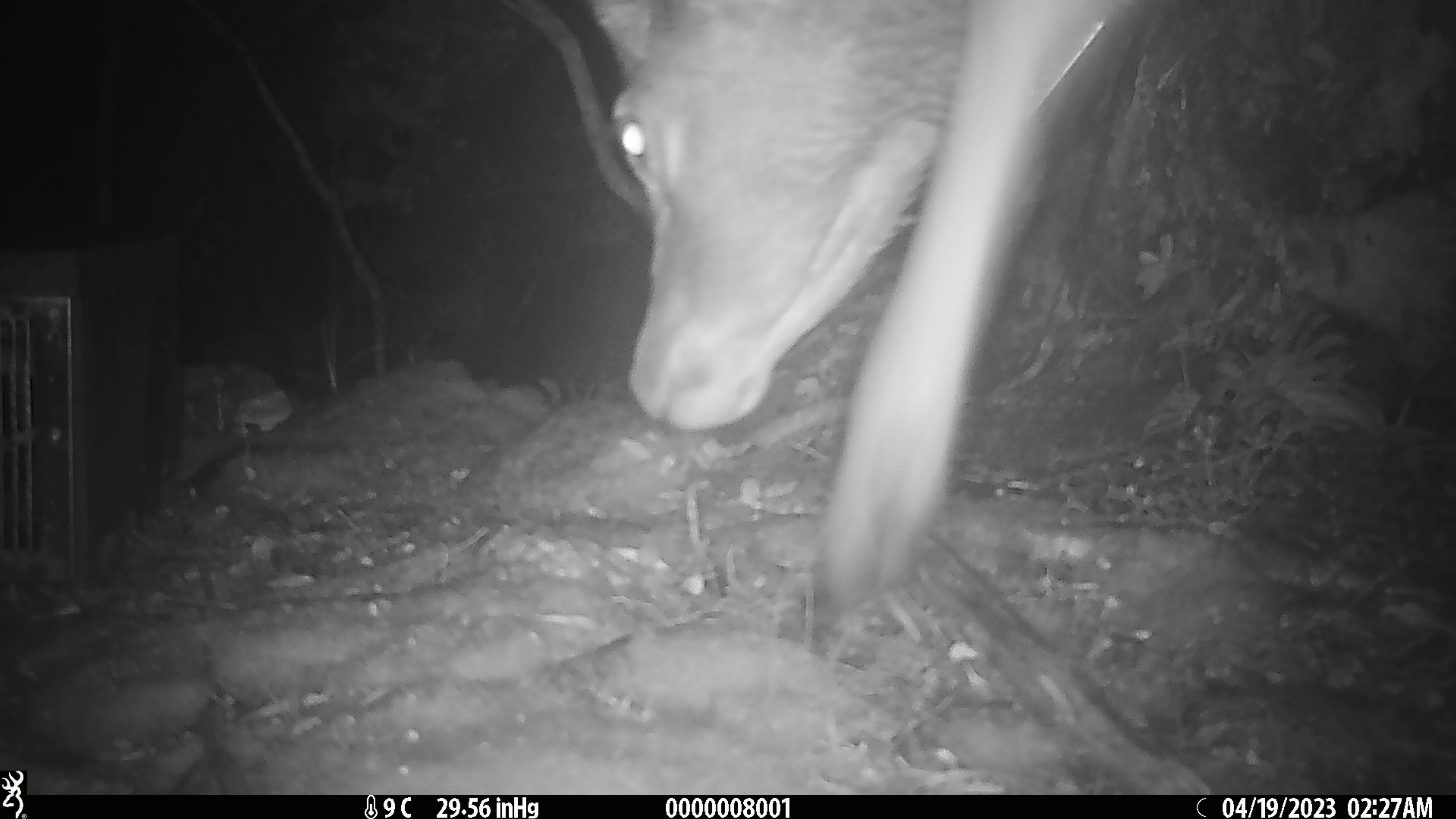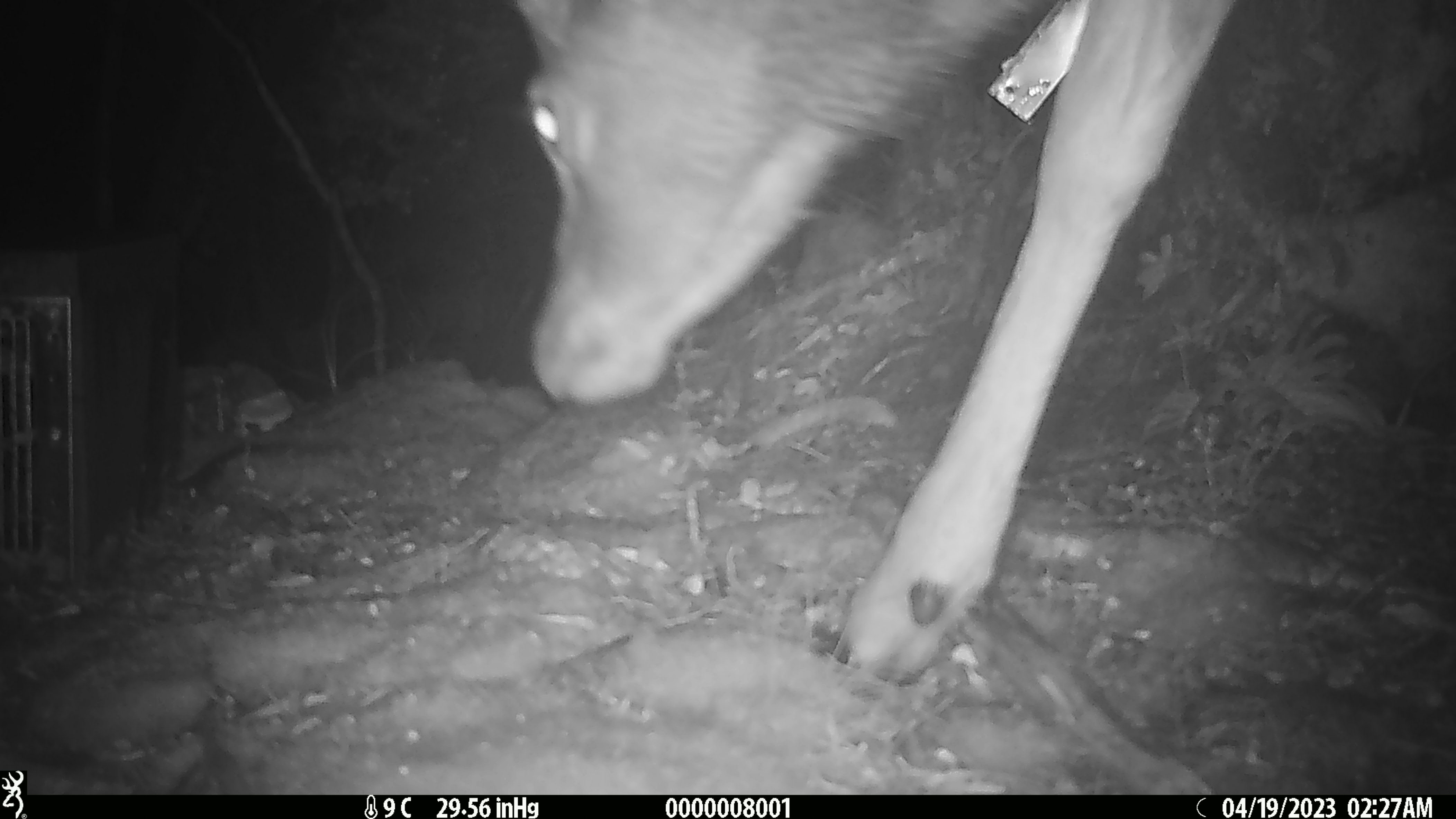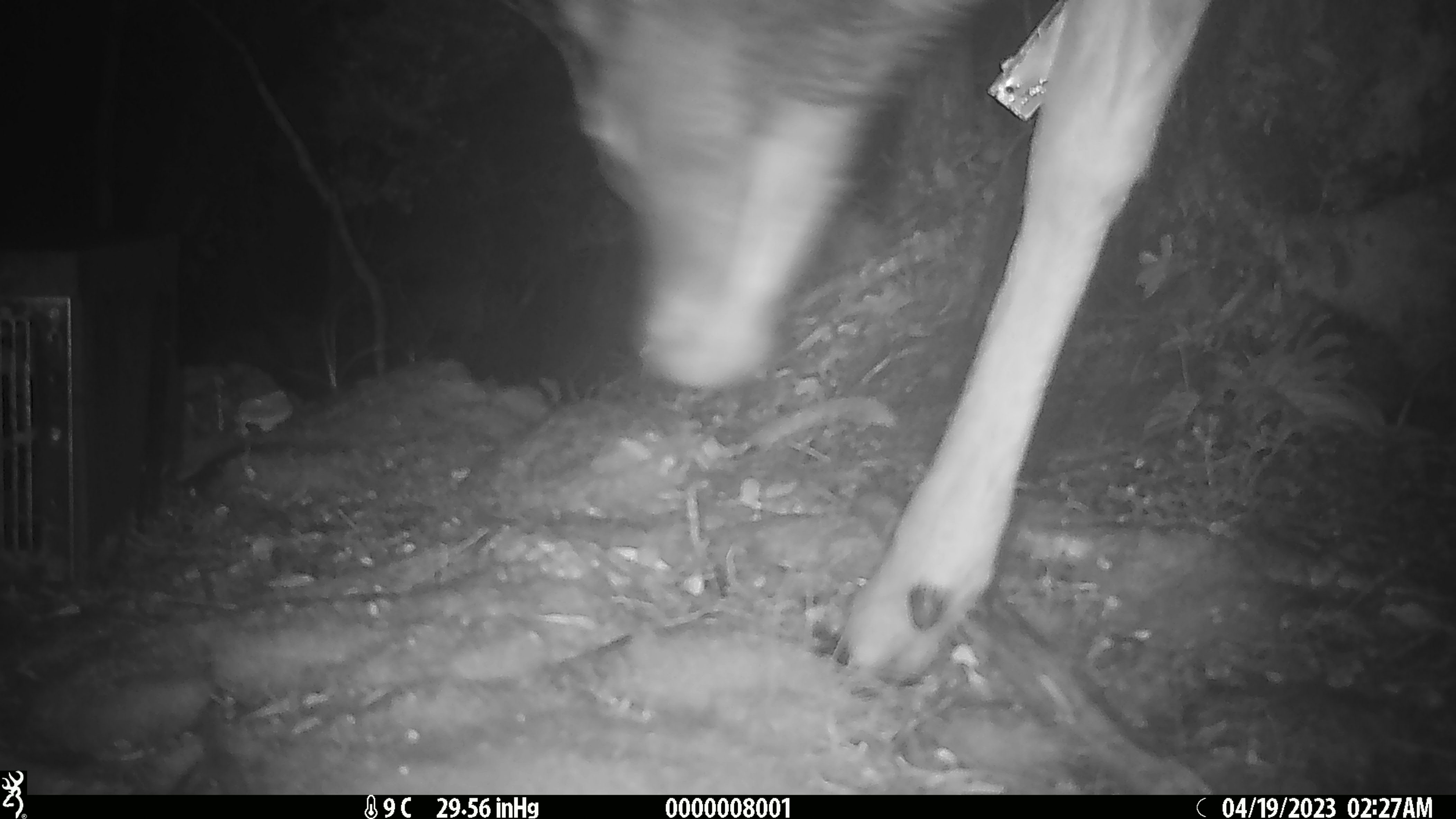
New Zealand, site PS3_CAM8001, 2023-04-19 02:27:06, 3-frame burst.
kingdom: Animalia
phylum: Chordata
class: Mammalia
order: Artiodactyla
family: Cervidae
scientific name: Cervidae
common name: deer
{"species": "deer (Cervidae)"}